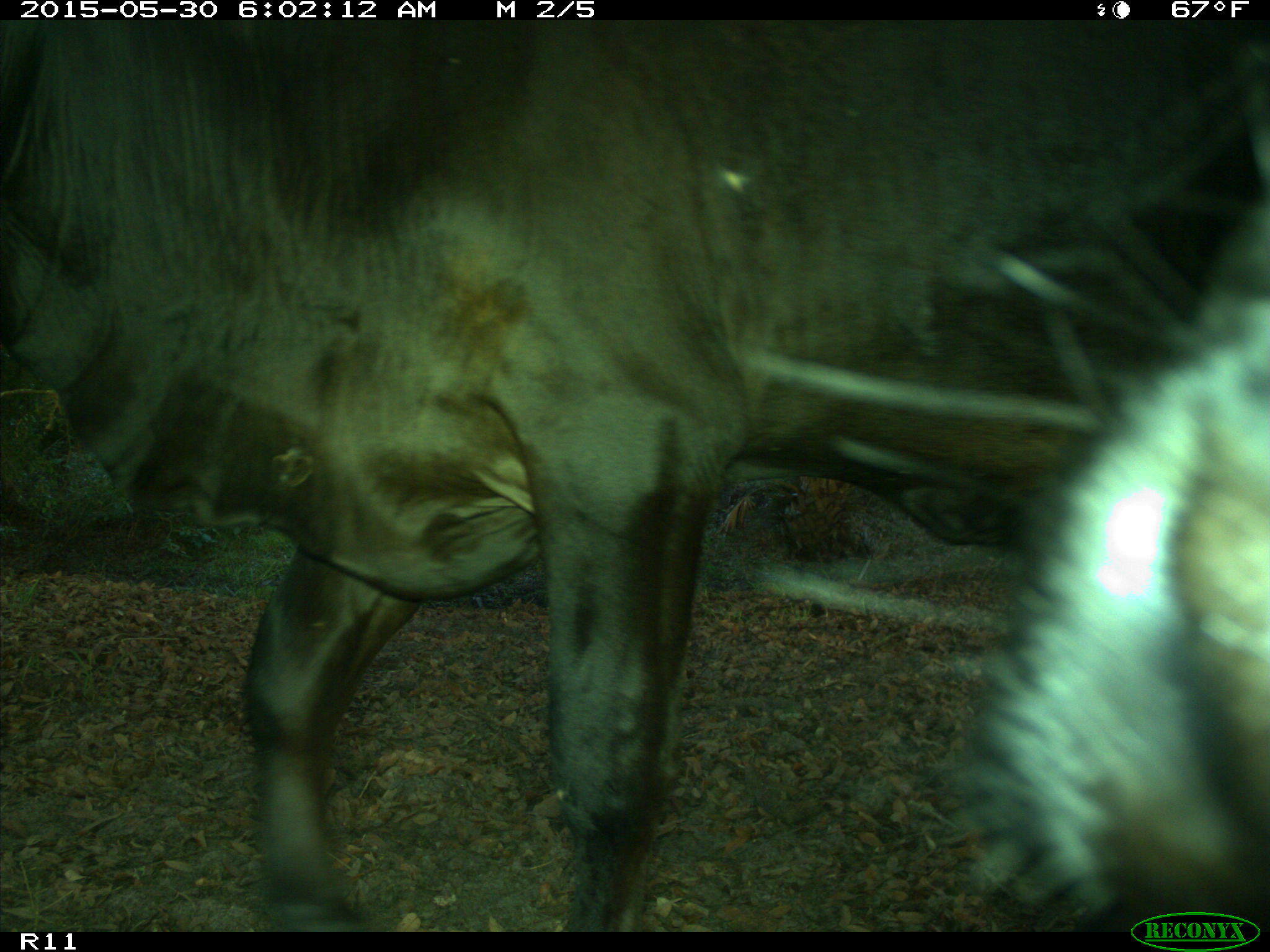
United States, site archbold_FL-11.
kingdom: Animalia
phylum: Chordata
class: Mammalia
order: Artiodactyla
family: Bovidae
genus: Bos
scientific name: Bos taurus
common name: domestic cow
Bos taurus (domestic cow).